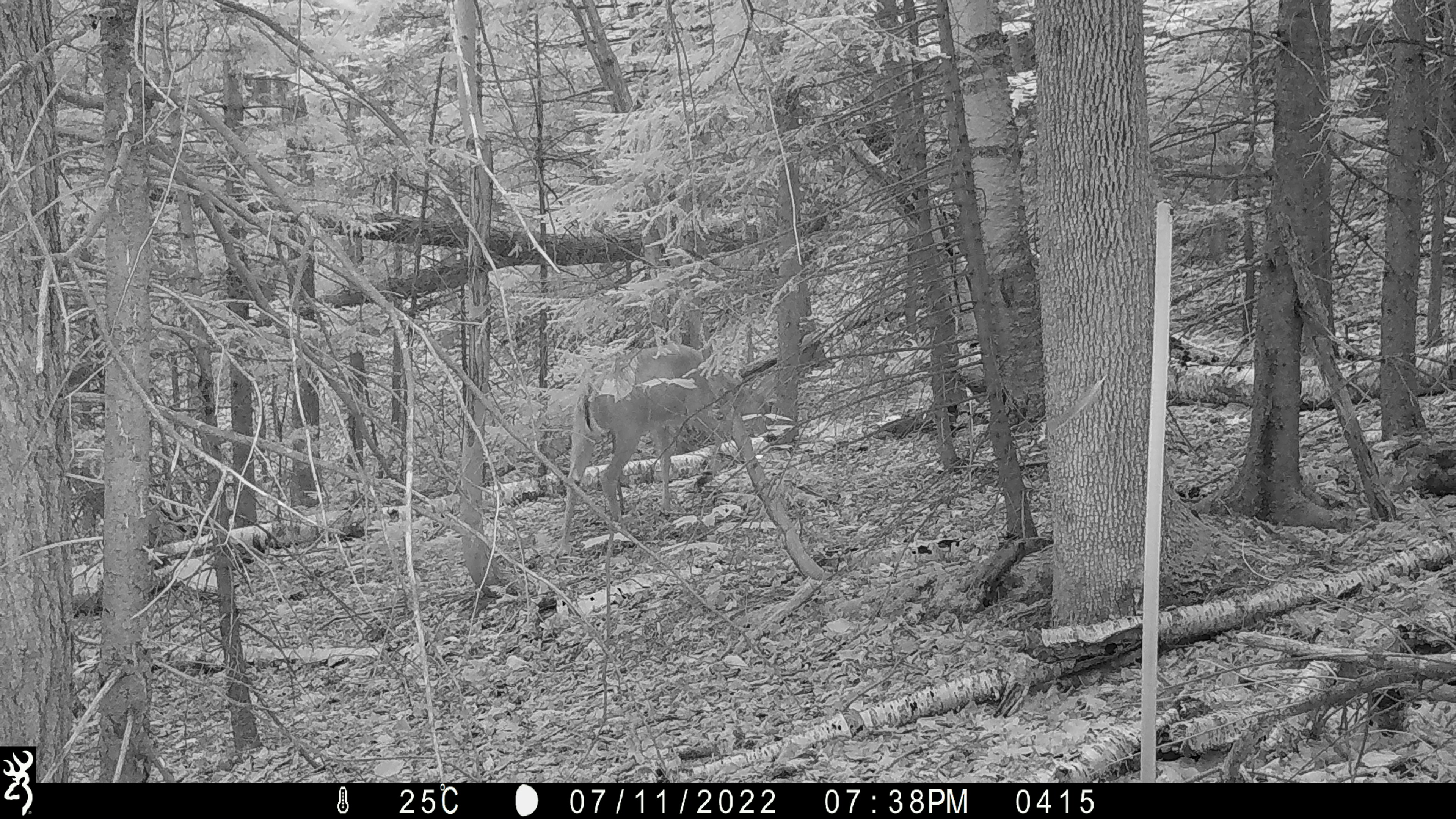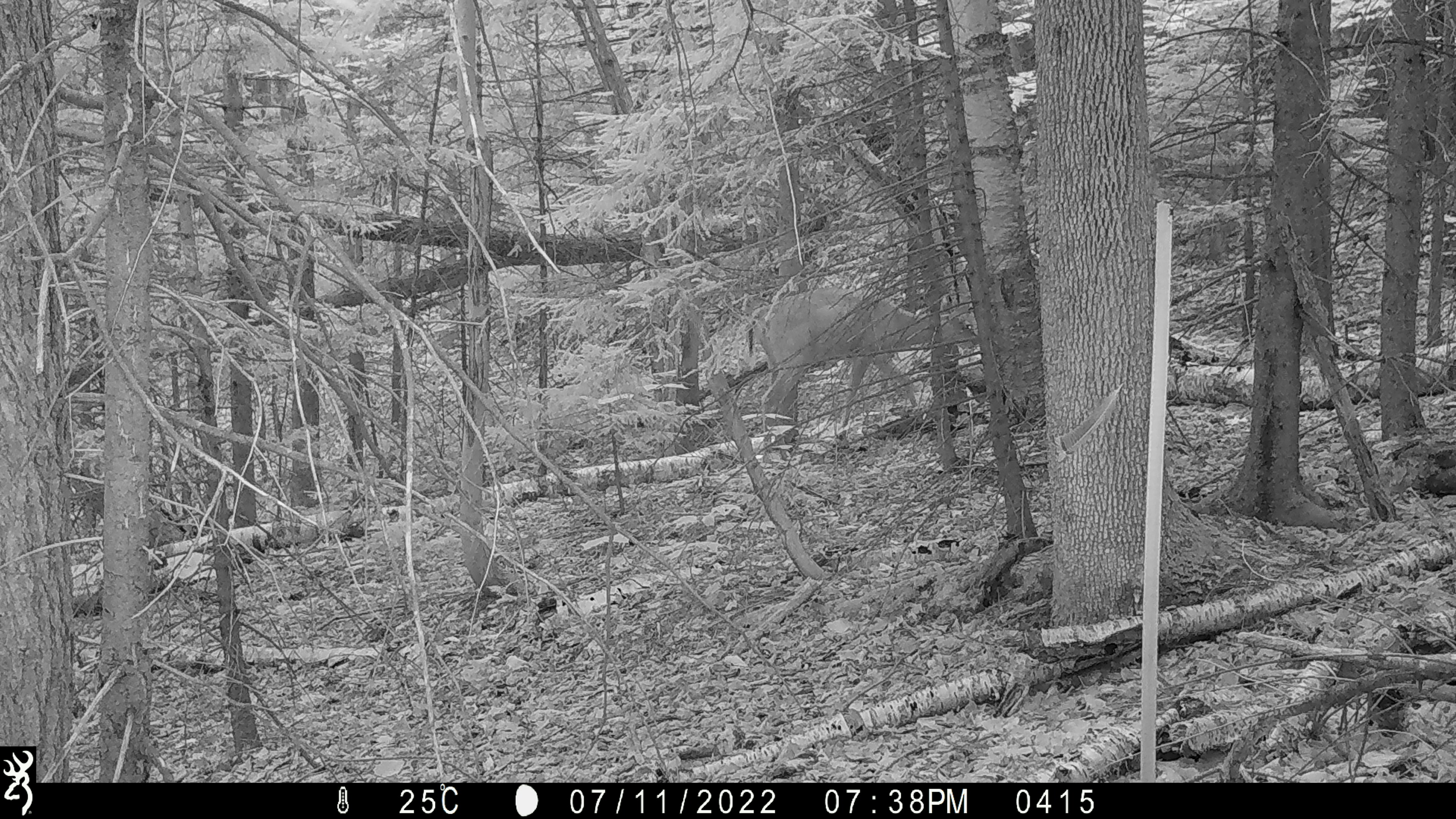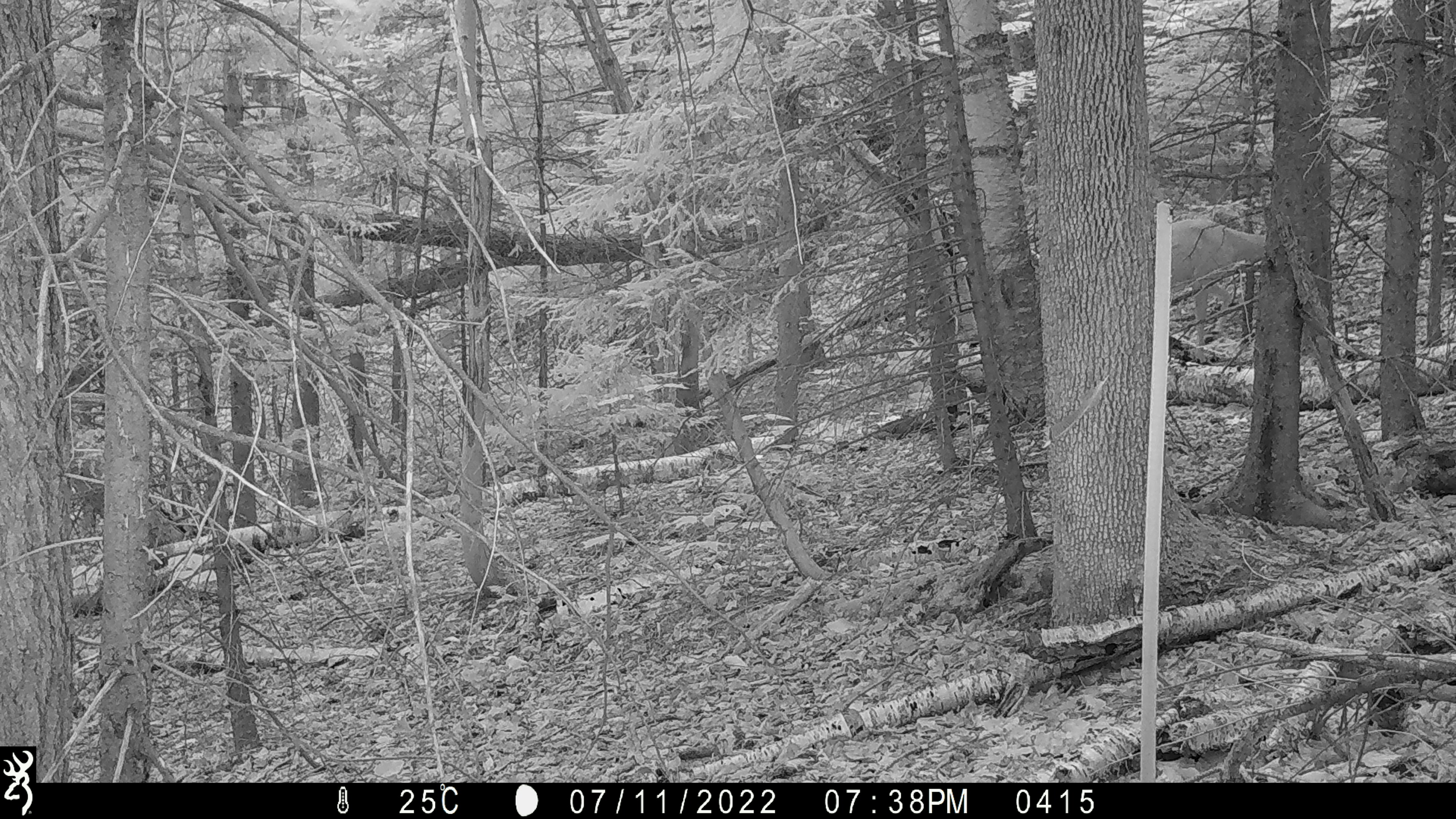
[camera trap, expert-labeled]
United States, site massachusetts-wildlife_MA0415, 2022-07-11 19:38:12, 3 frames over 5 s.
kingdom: Animalia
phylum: Chordata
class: Mammalia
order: Artiodactyla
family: Cervidae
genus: Odocoileus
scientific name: Odocoileus virginianus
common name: white-tailed deer